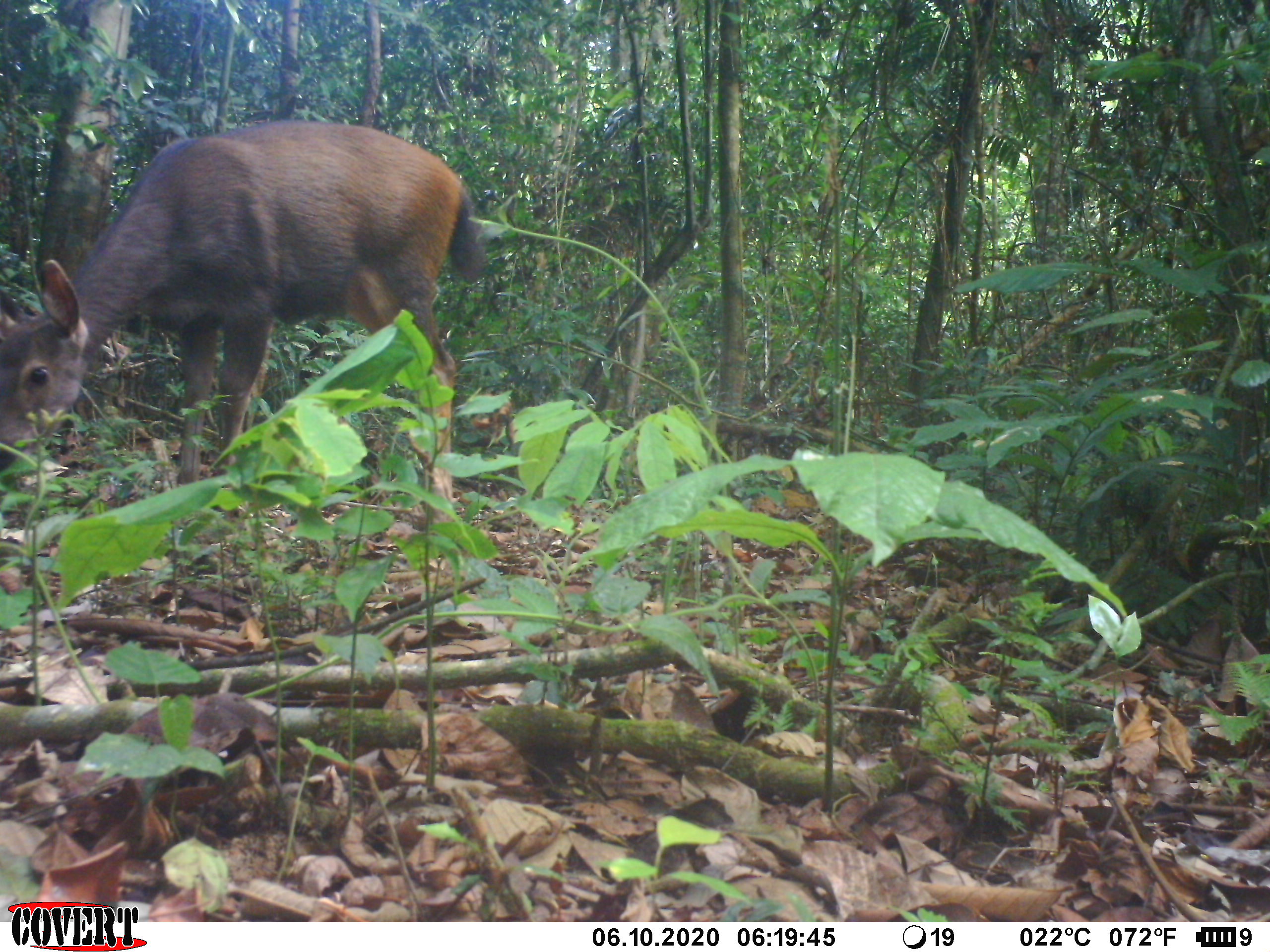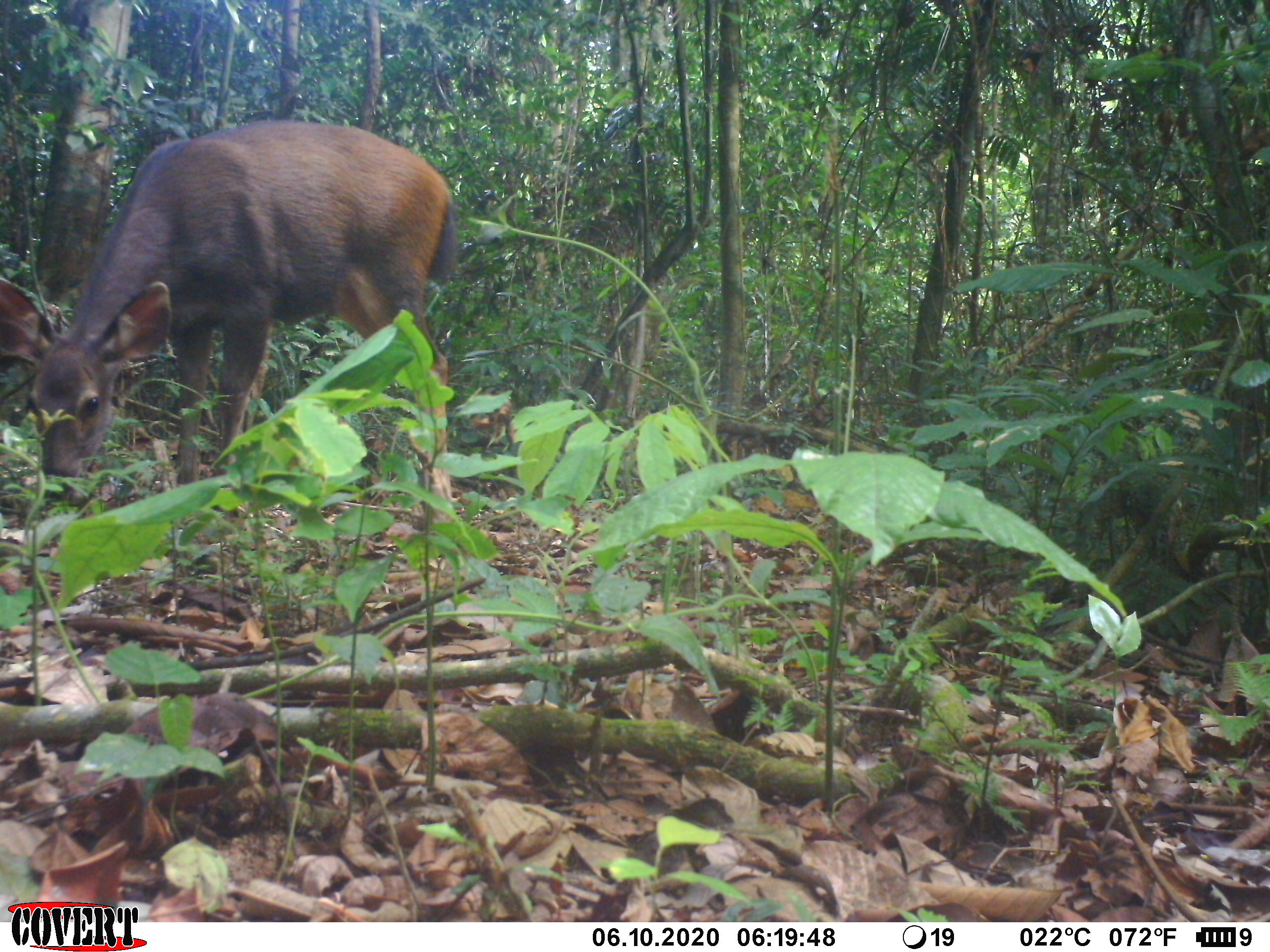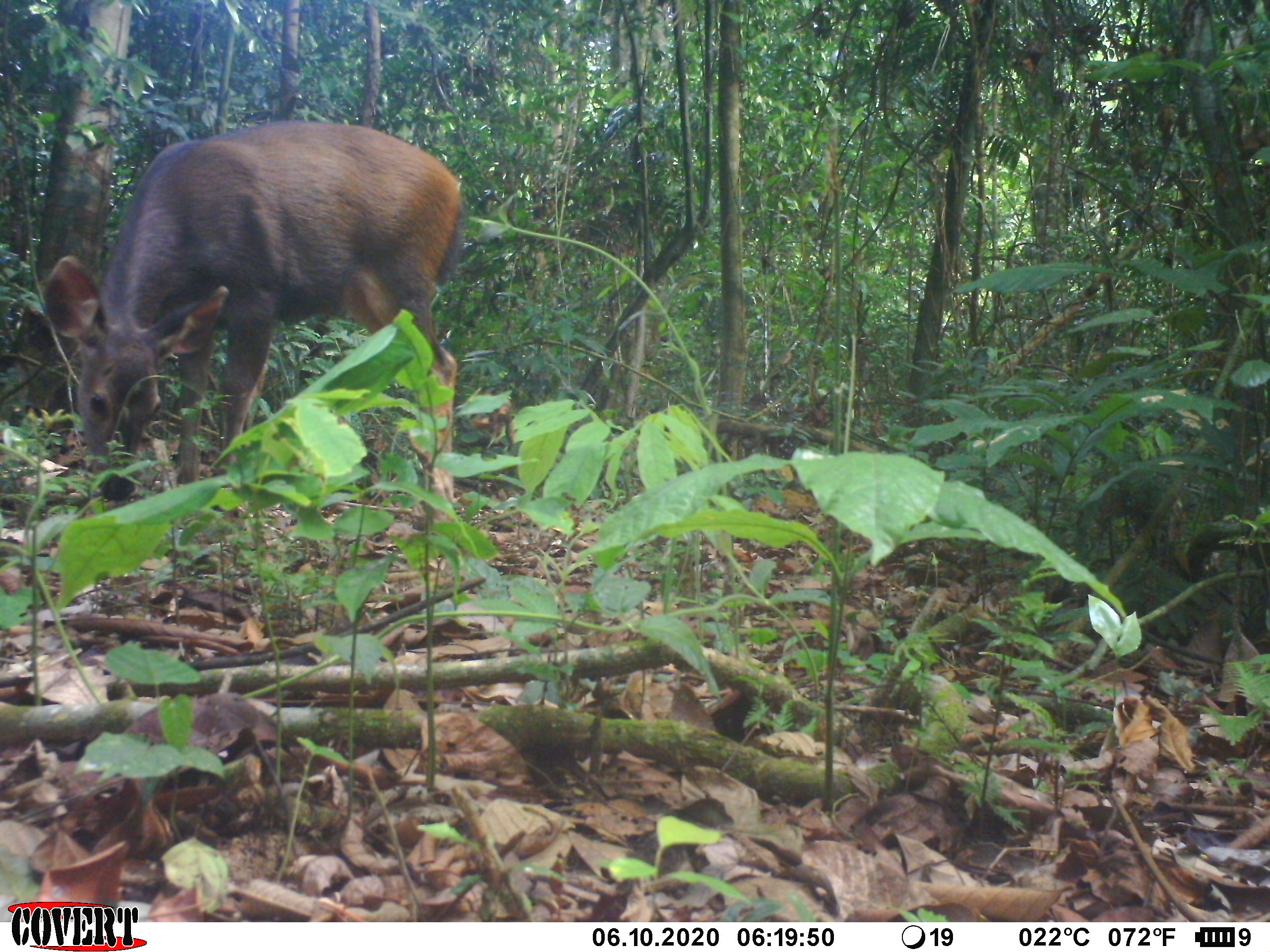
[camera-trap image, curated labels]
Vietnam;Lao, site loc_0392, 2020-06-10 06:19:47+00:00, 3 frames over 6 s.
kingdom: Animalia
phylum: Chordata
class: Mammalia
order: Artiodactyla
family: Cervidae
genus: Rusa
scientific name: Rusa unicolor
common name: sambar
Sambar (Rusa unicolor). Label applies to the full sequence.